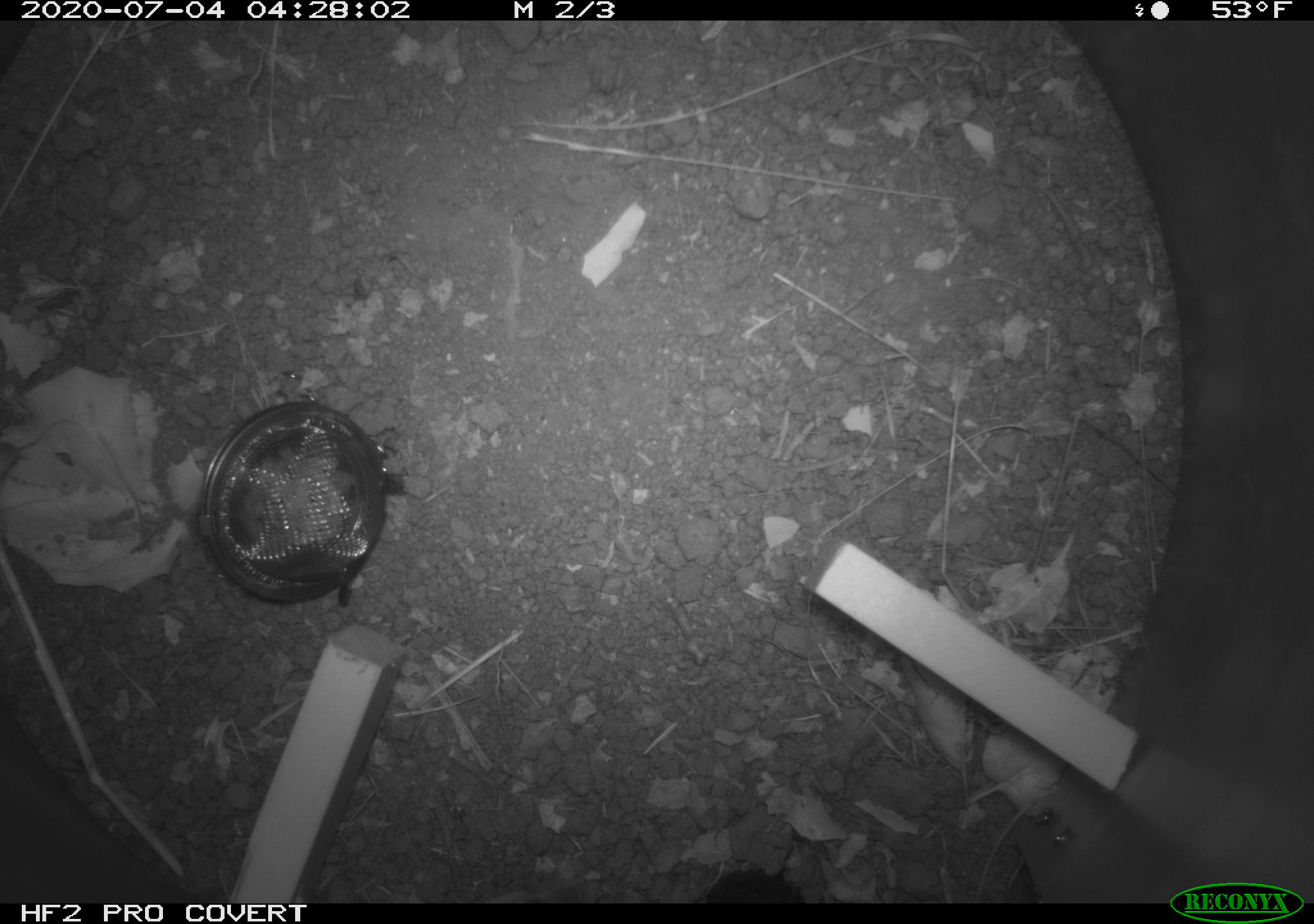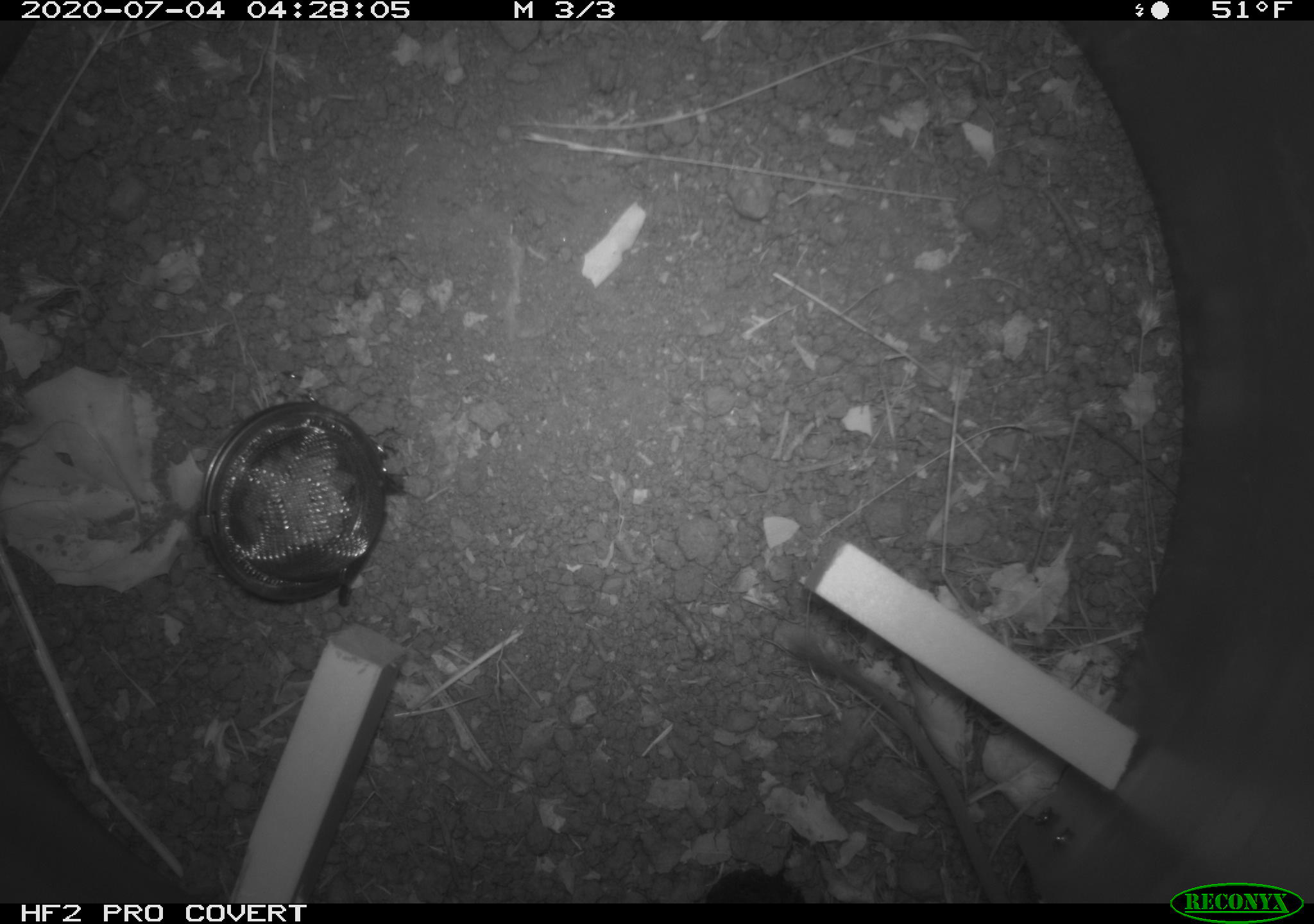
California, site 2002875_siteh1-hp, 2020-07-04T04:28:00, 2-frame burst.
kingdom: Animalia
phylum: Chordata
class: Mammalia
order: Rodentia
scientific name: Rodentia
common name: rodent